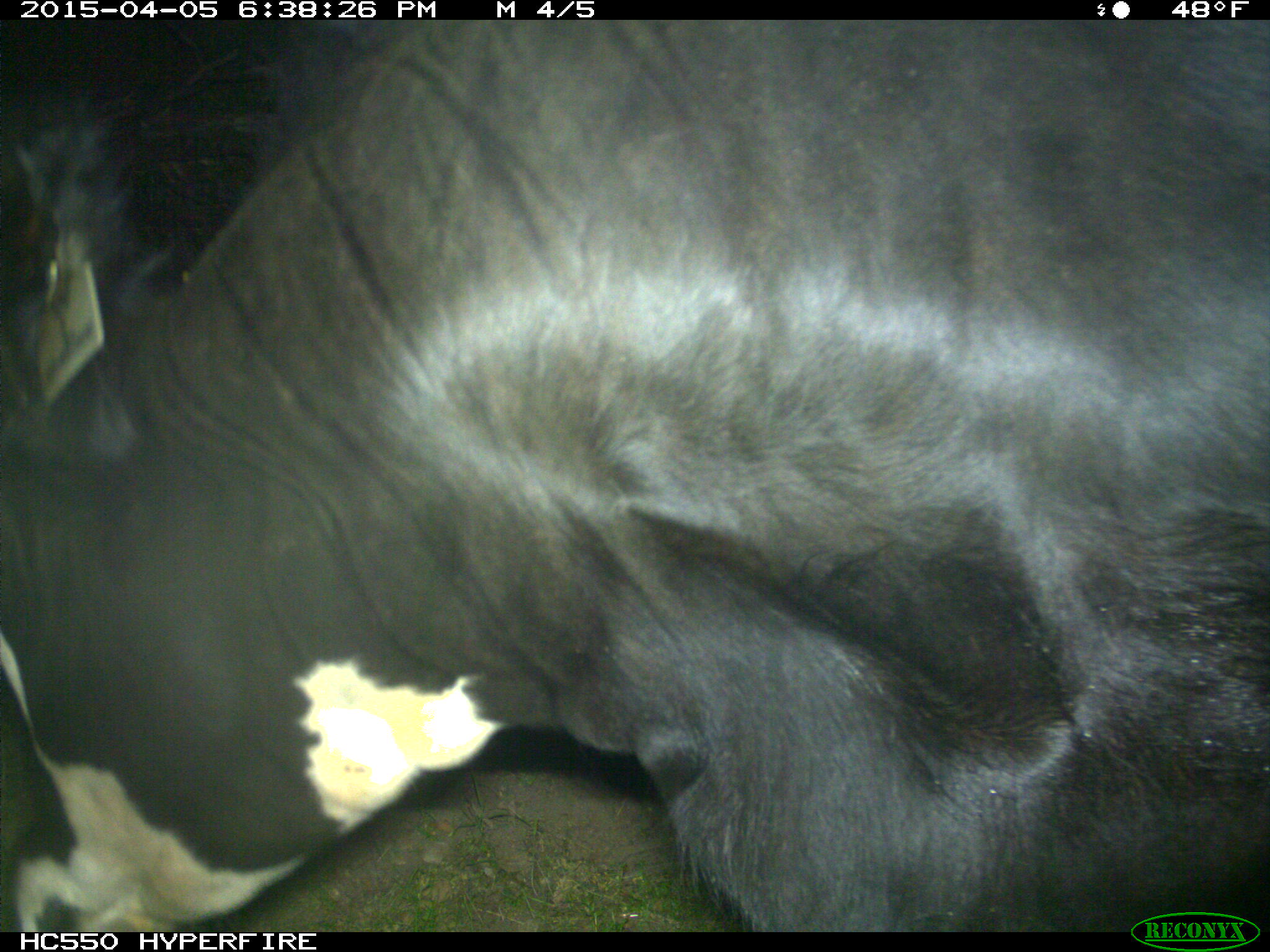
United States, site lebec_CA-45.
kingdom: Animalia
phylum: Chordata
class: Mammalia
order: Artiodactyla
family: Bovidae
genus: Bos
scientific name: Bos taurus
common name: domestic cow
Bos taurus (domestic cow).